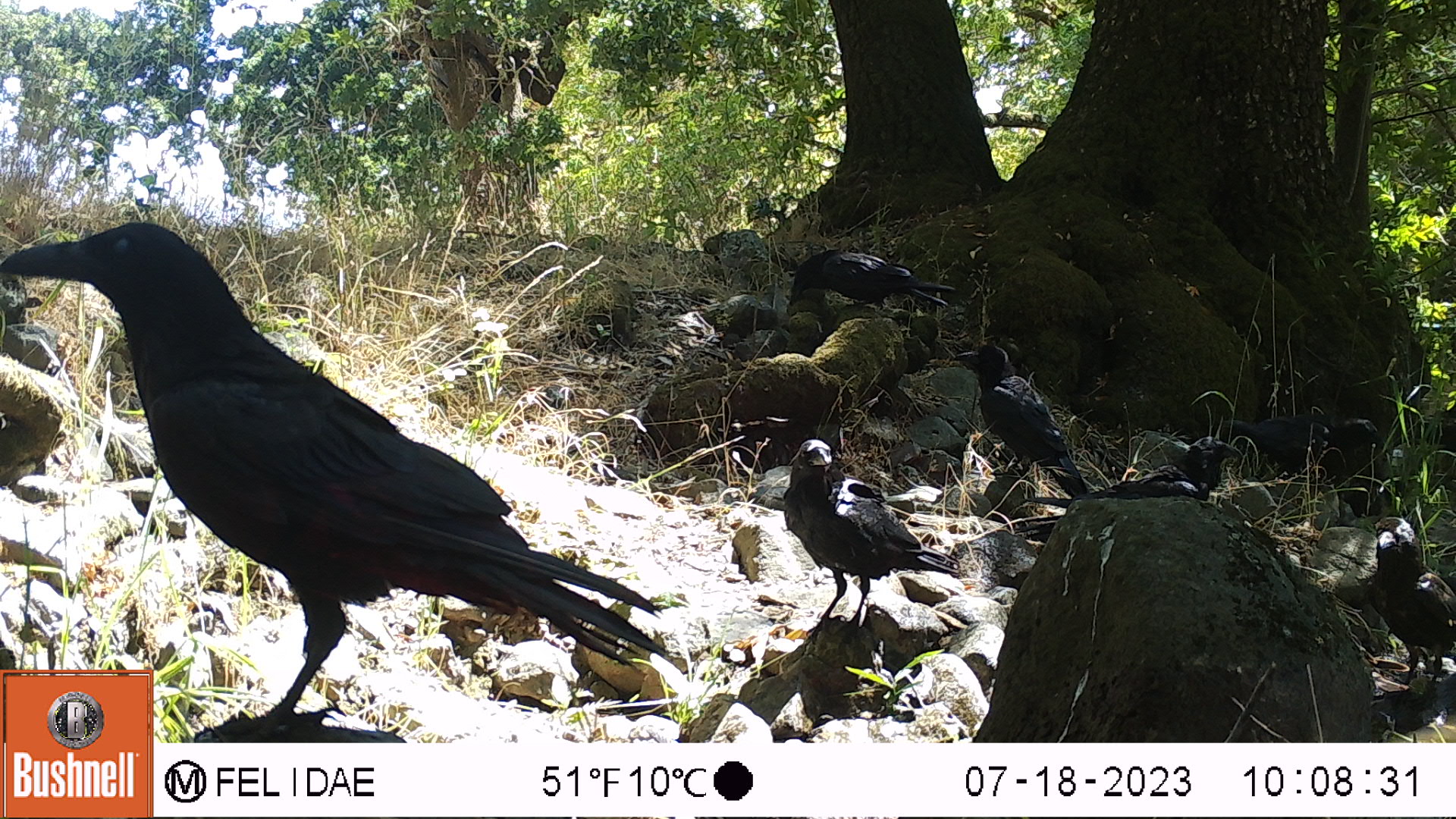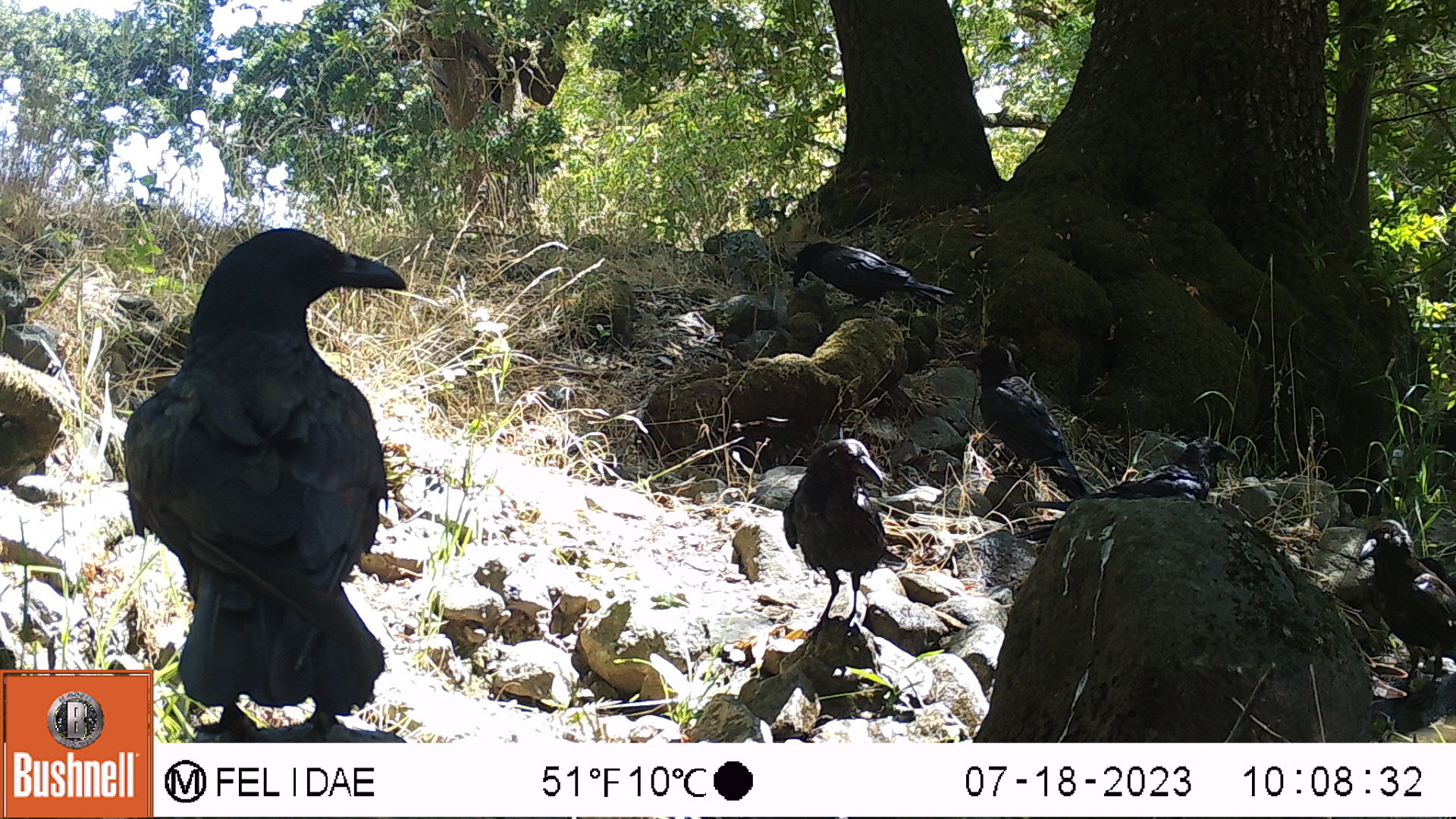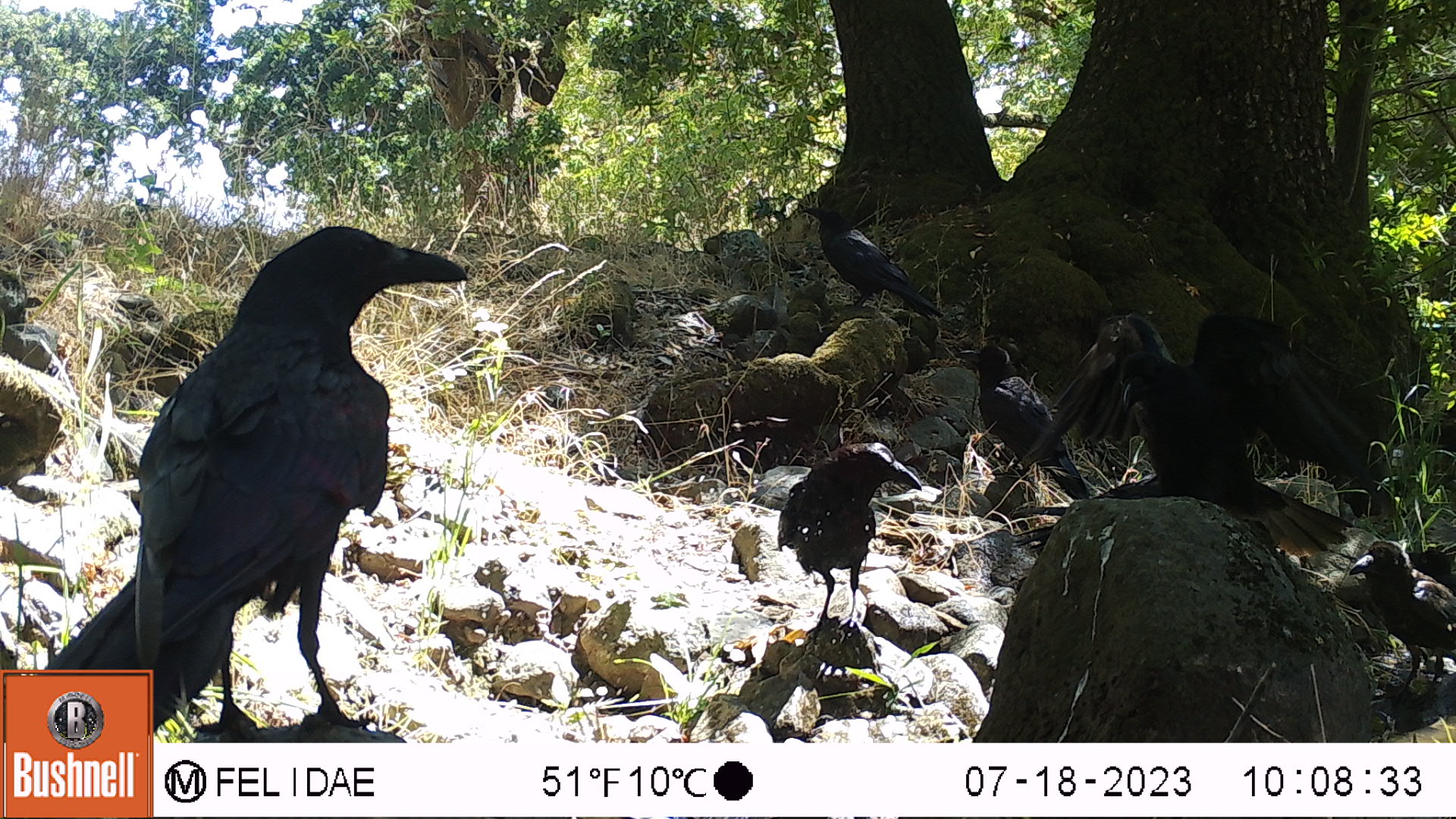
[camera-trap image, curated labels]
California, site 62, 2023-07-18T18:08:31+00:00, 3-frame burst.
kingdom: Animalia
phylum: Chordata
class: Aves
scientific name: Aves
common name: bird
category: unknown bird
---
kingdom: Animalia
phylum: Chordata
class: Aves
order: Passeriformes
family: Corvidae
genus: Corvus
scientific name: Corvus brachyrhynchos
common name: american crow